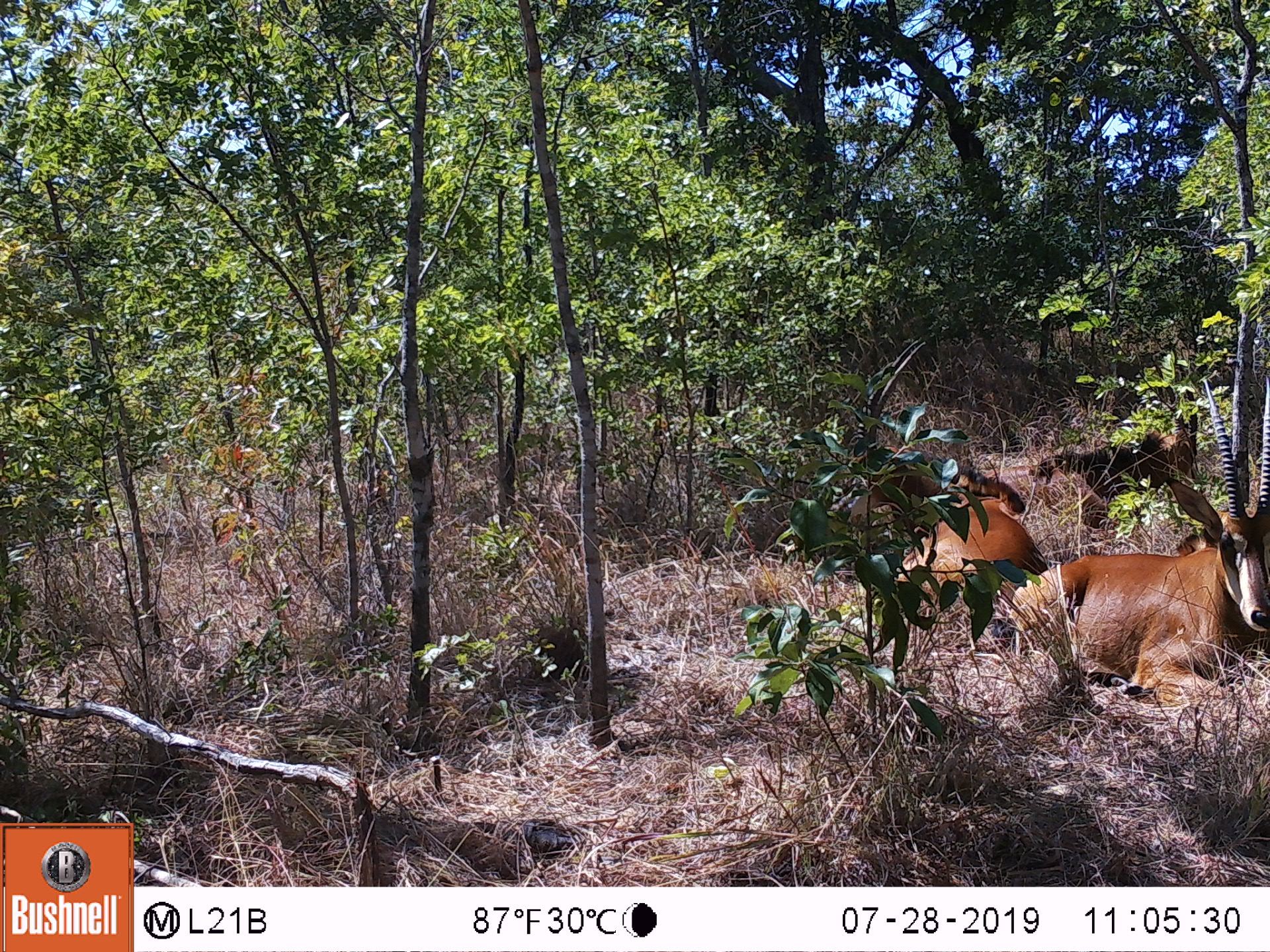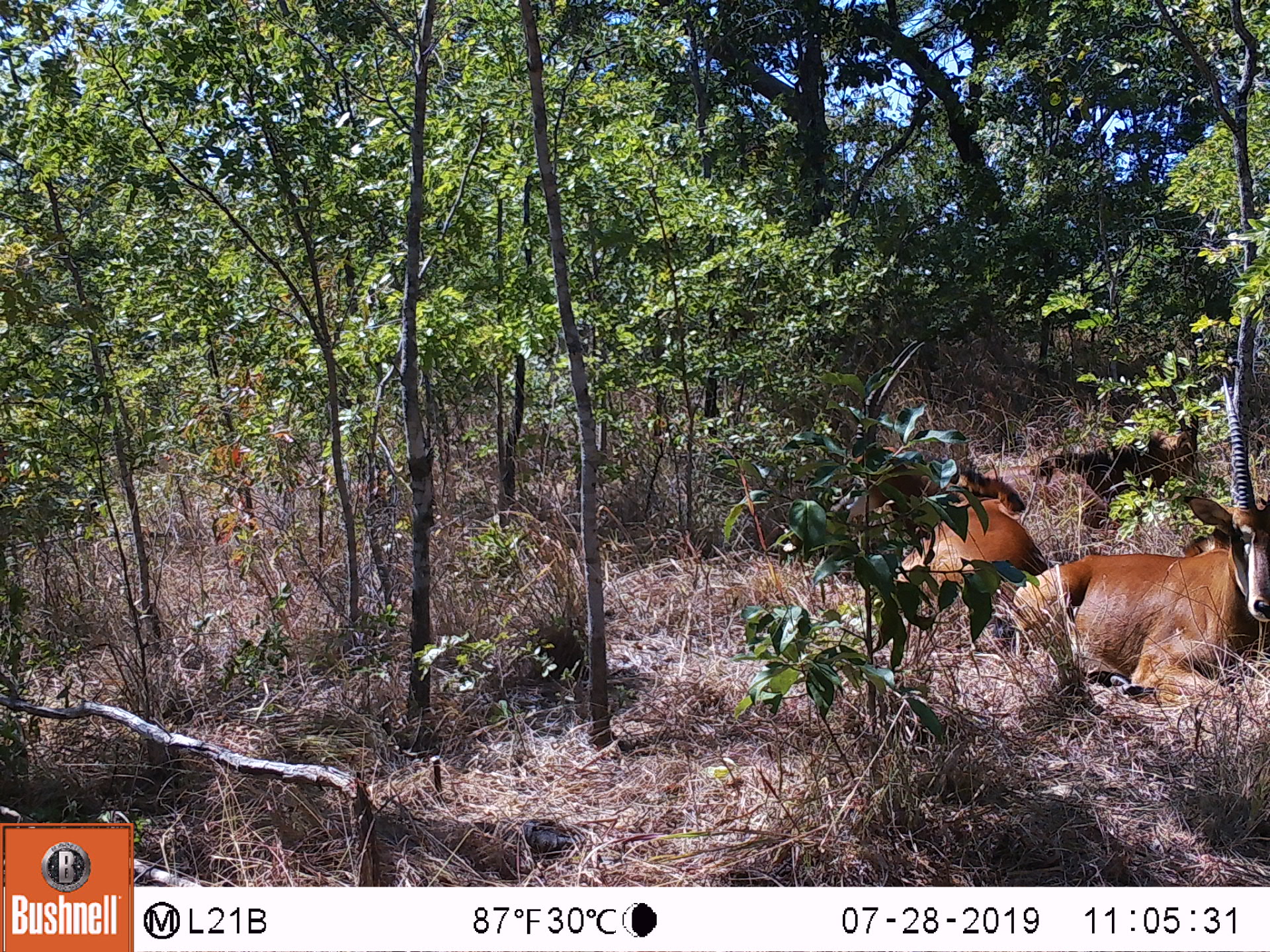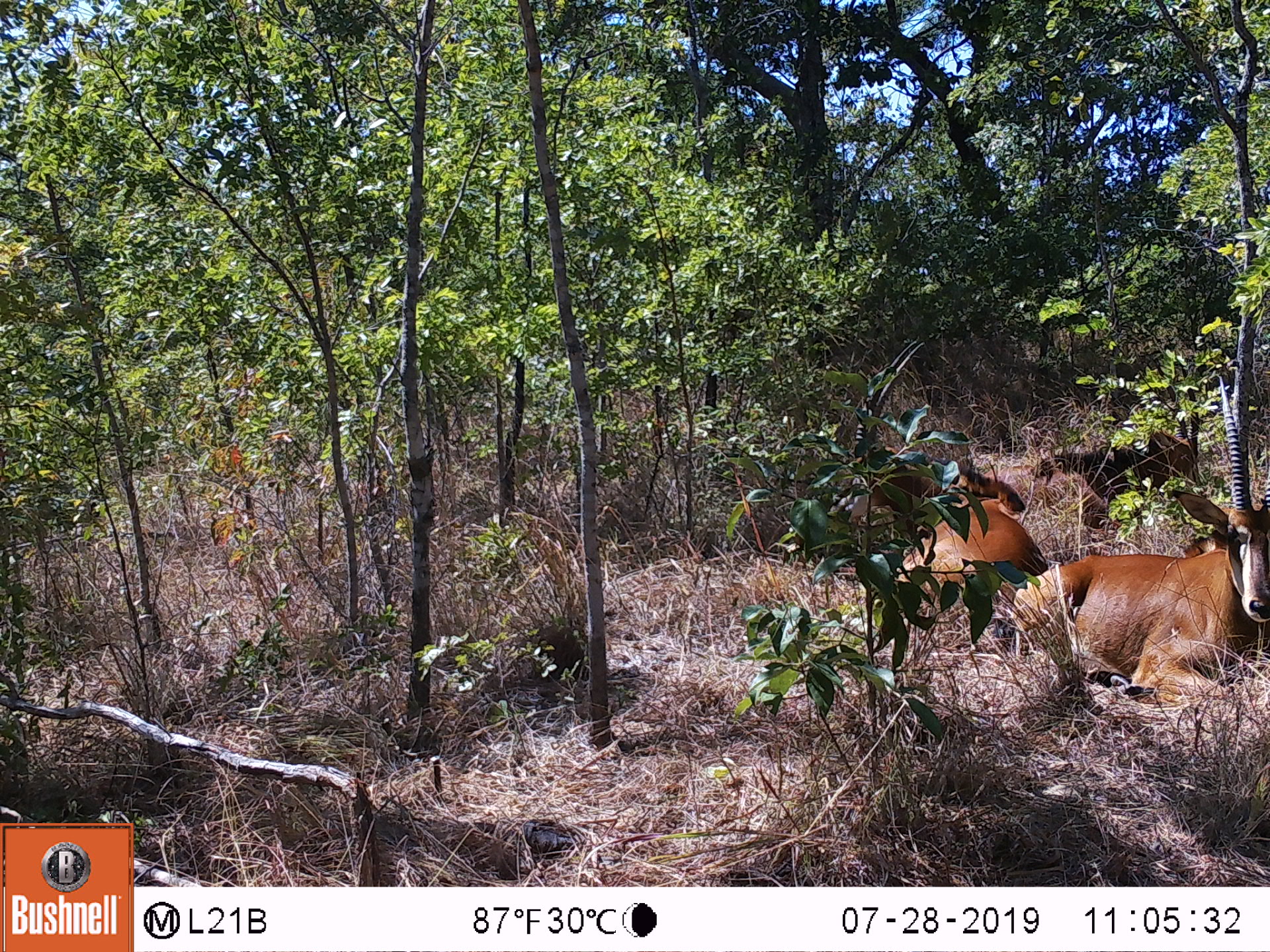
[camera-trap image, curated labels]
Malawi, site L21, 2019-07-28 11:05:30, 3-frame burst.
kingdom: Animalia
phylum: Chordata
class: Mammalia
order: Artiodactyla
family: Bovidae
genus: Hippotragus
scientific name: Hippotragus niger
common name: sable antelope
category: sable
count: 2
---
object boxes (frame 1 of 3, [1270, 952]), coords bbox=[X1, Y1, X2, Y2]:
sable: bbox=[995, 368, 1262, 678]; bbox=[835, 345, 1022, 616]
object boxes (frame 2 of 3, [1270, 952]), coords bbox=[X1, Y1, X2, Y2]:
sable: bbox=[1003, 335, 1262, 683]; bbox=[850, 340, 1042, 589]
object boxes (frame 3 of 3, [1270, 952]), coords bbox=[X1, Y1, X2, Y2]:
sable: bbox=[1007, 369, 1262, 677]; bbox=[858, 342, 1023, 613]